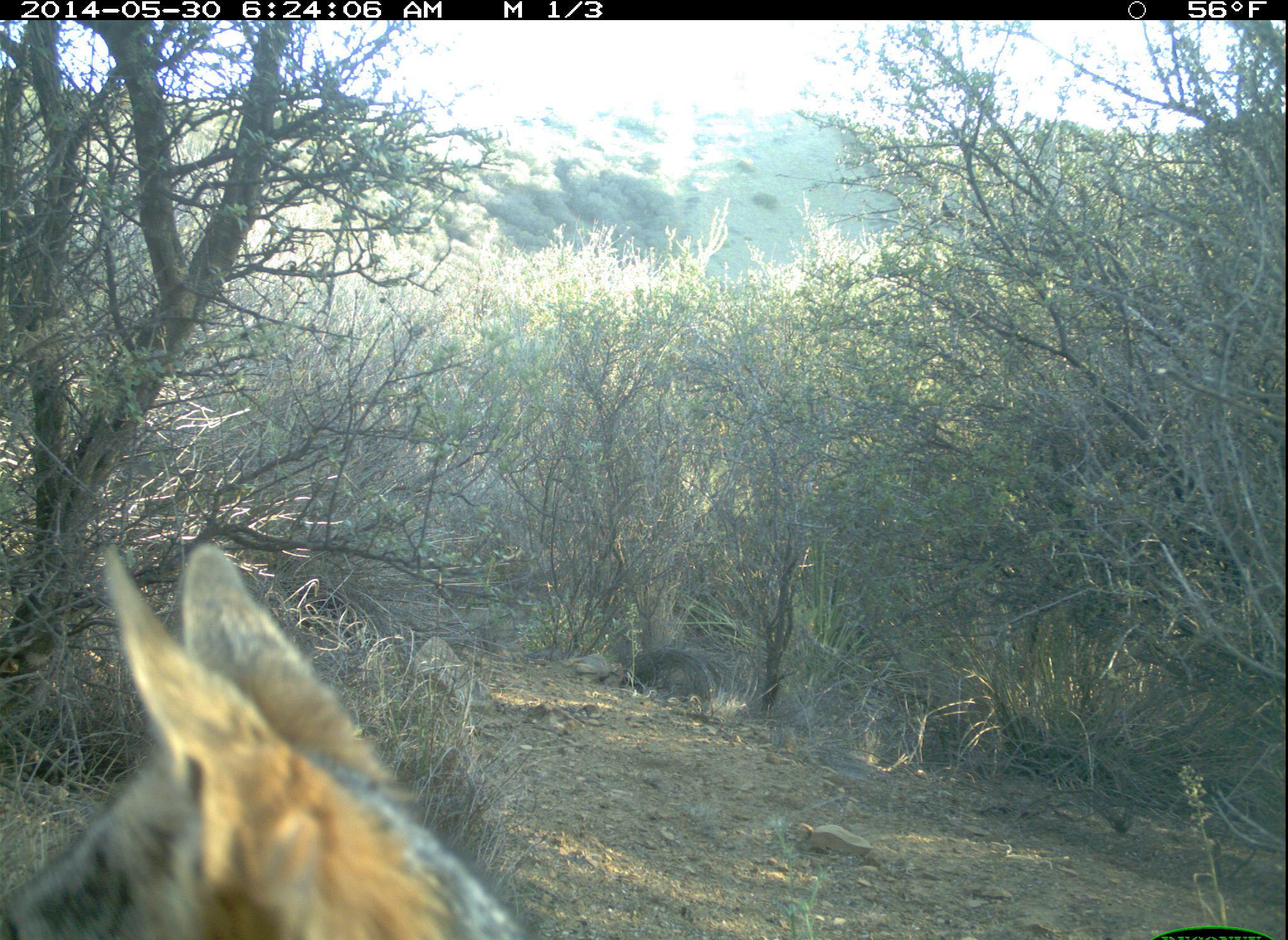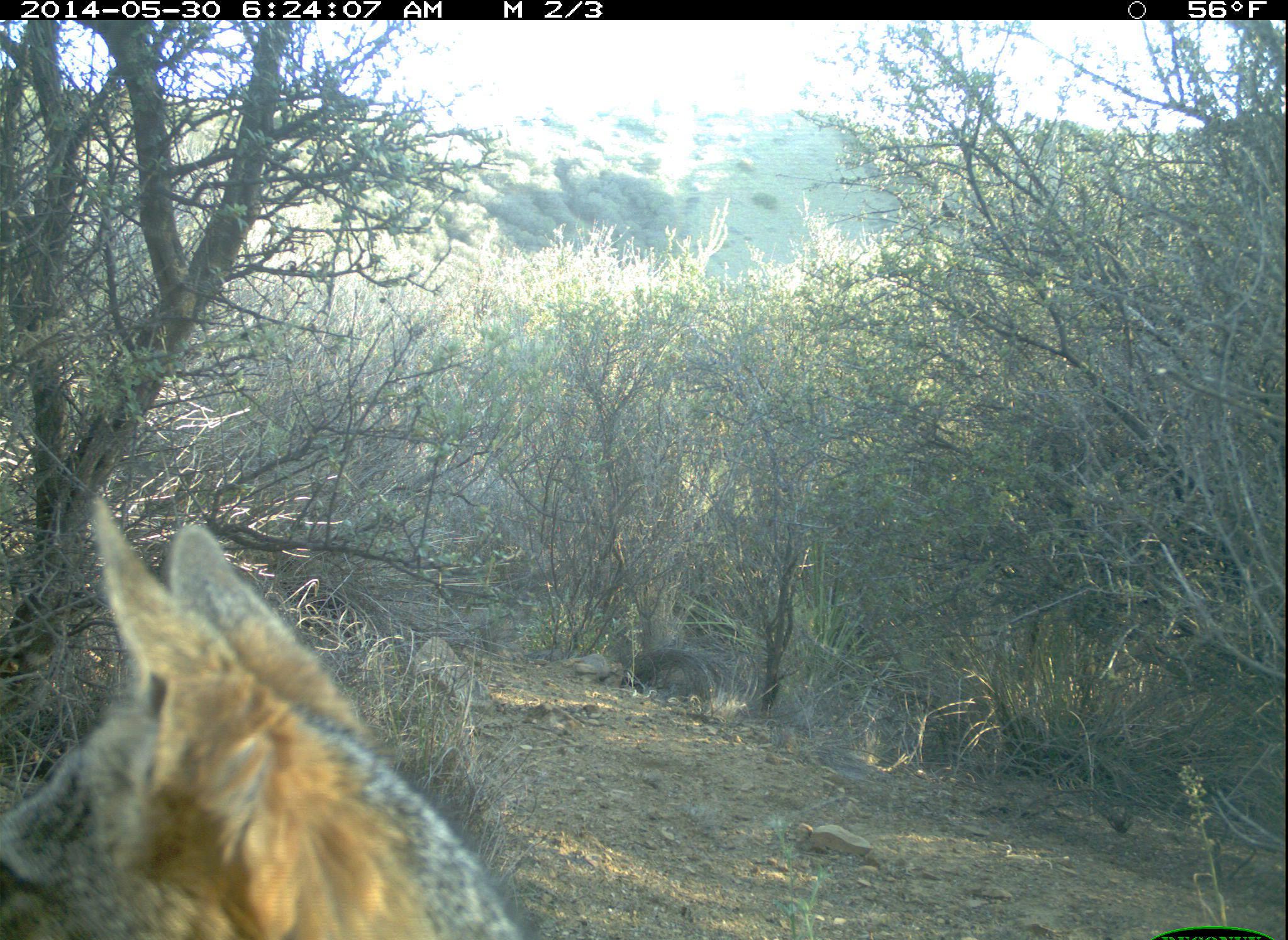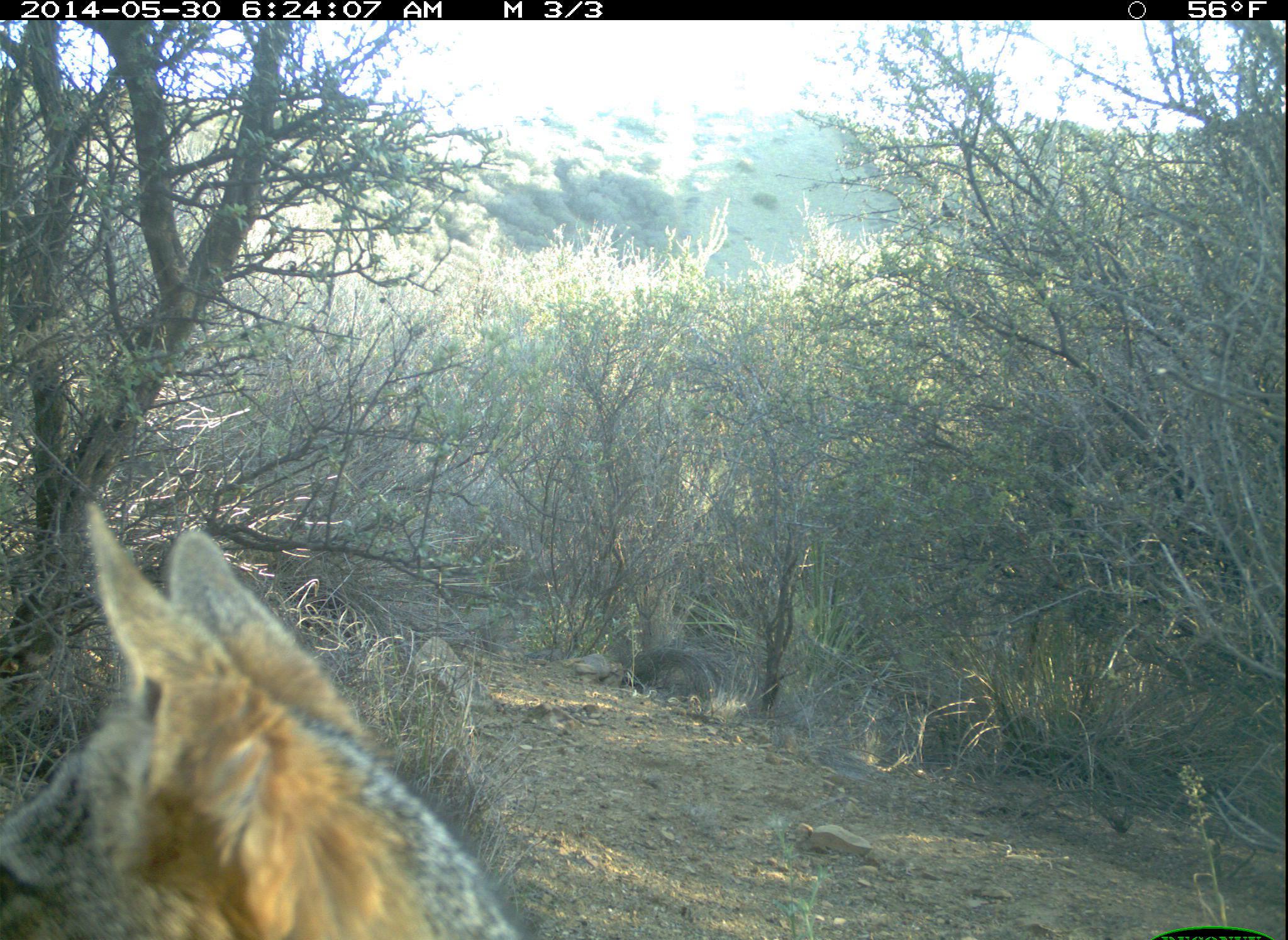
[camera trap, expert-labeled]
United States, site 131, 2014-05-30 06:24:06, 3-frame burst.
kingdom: Animalia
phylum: Chordata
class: Mammalia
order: Carnivora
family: Canidae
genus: Urocyon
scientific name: Urocyon cinereoargenteus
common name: gray fox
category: fox